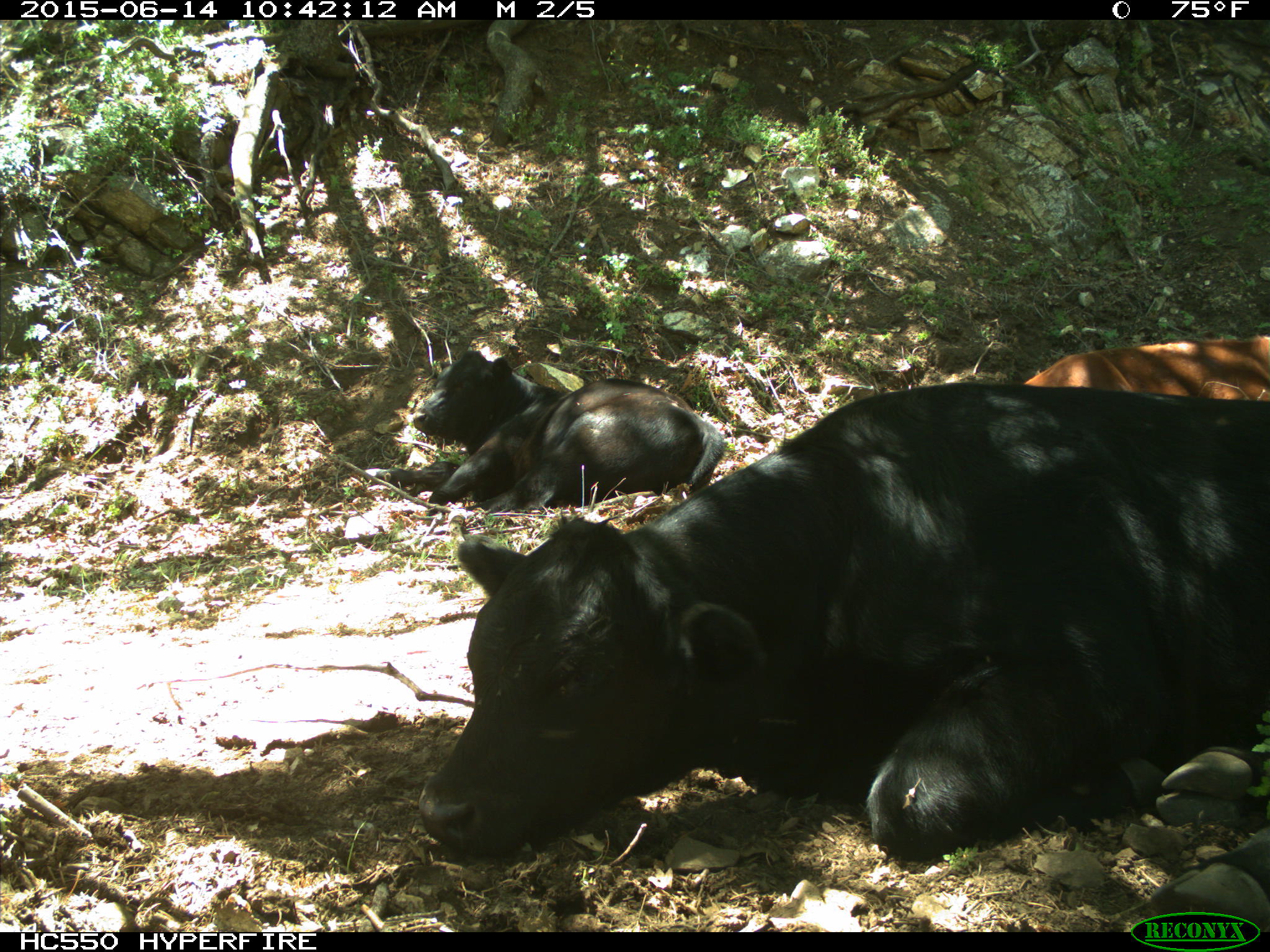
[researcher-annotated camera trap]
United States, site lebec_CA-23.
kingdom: Animalia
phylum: Chordata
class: Mammalia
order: Artiodactyla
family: Bovidae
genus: Bos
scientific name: Bos taurus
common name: domestic cow